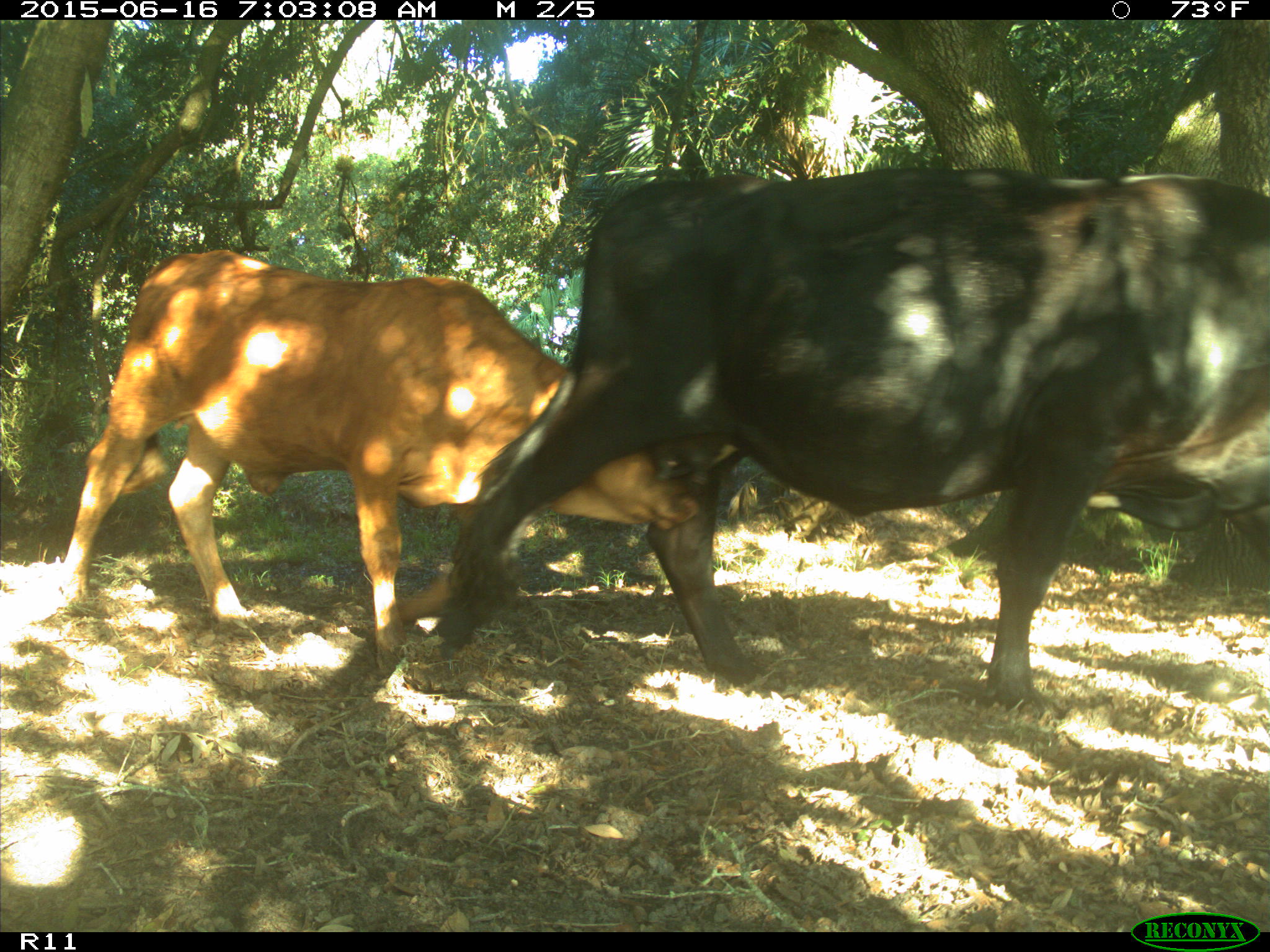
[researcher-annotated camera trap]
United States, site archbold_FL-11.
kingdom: Animalia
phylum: Chordata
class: Mammalia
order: Artiodactyla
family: Bovidae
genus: Bos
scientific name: Bos taurus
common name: domestic cow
Bos taurus (domestic cow).